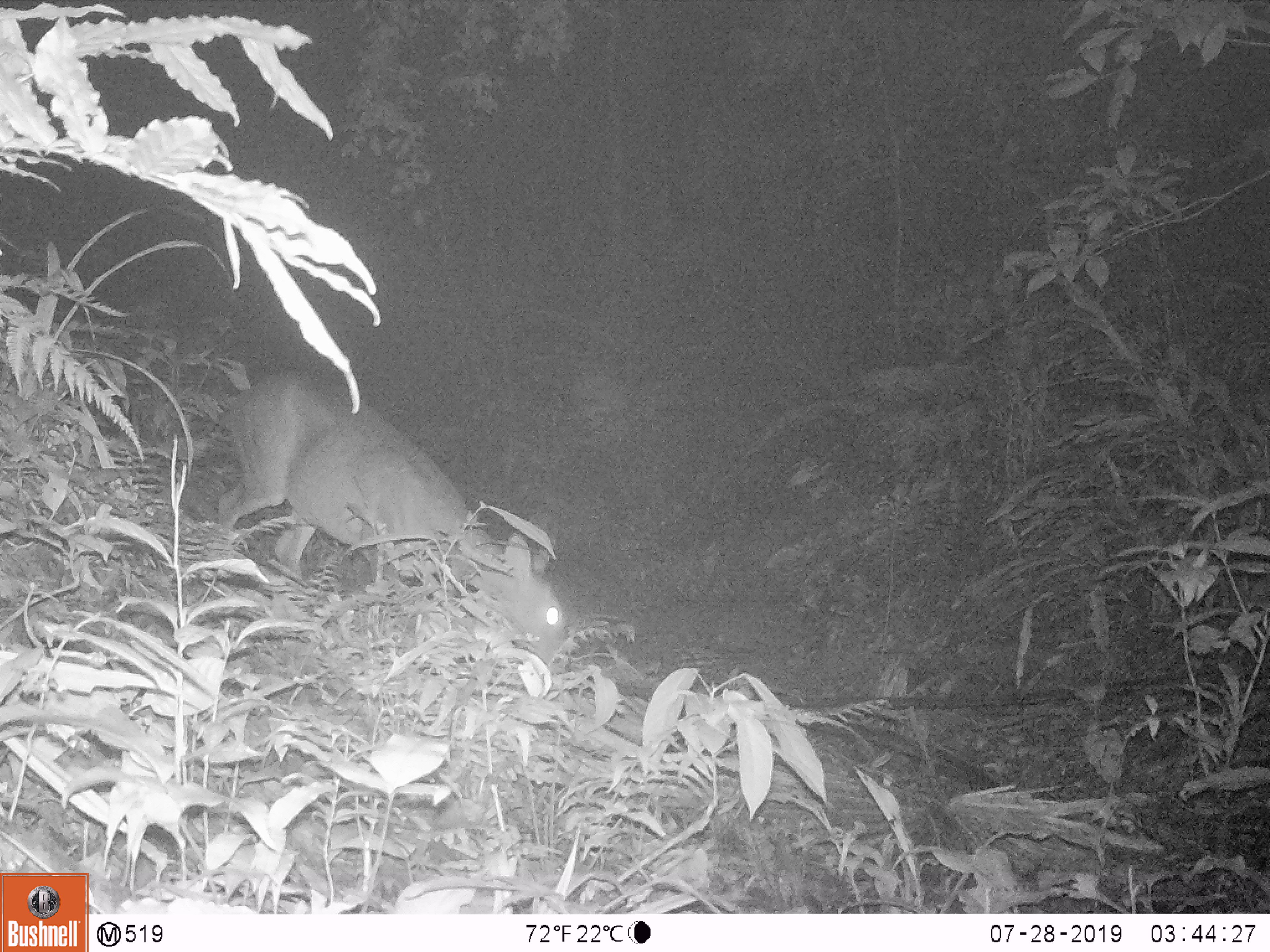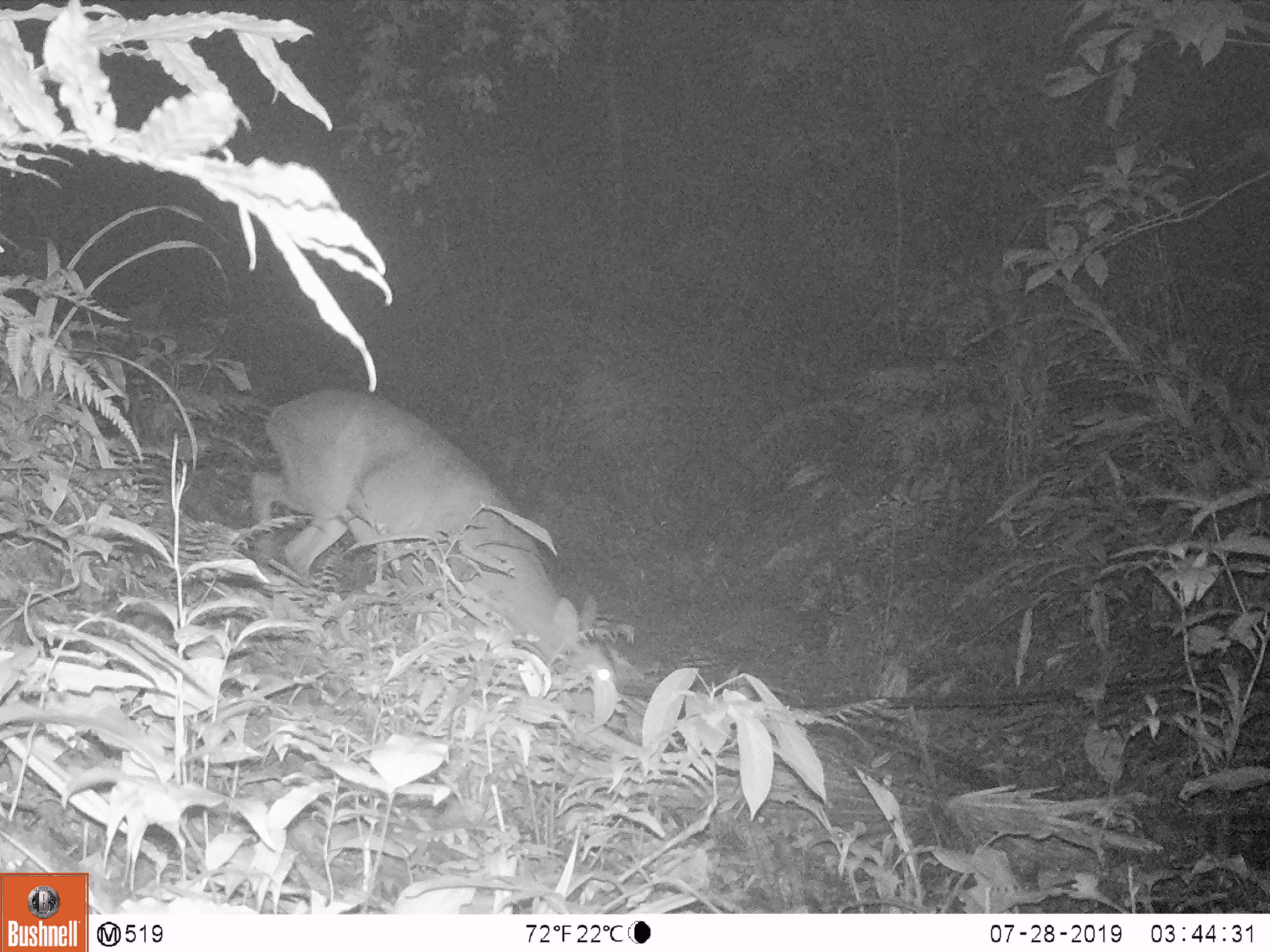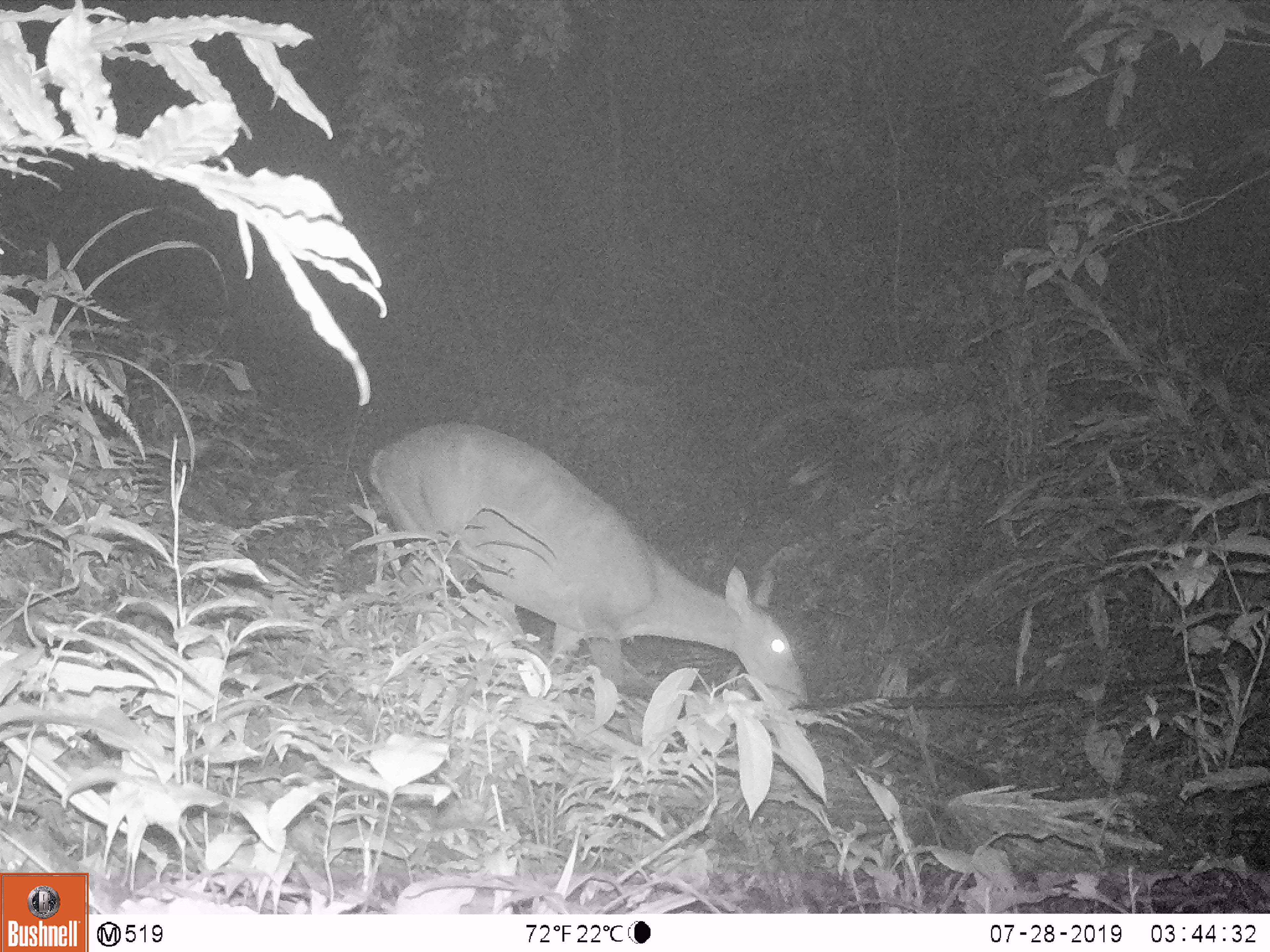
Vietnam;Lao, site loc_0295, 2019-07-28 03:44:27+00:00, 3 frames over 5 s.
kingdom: Animalia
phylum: Chordata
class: Mammalia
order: Artiodactyla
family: Cervidae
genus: Muntiacus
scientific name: Muntiacus vuquangensis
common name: large-antlered muntjac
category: large antlered muntjac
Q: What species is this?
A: Large antlered muntjac (large-antlered muntjac) (Muntiacus vuquangensis).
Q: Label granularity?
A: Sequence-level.